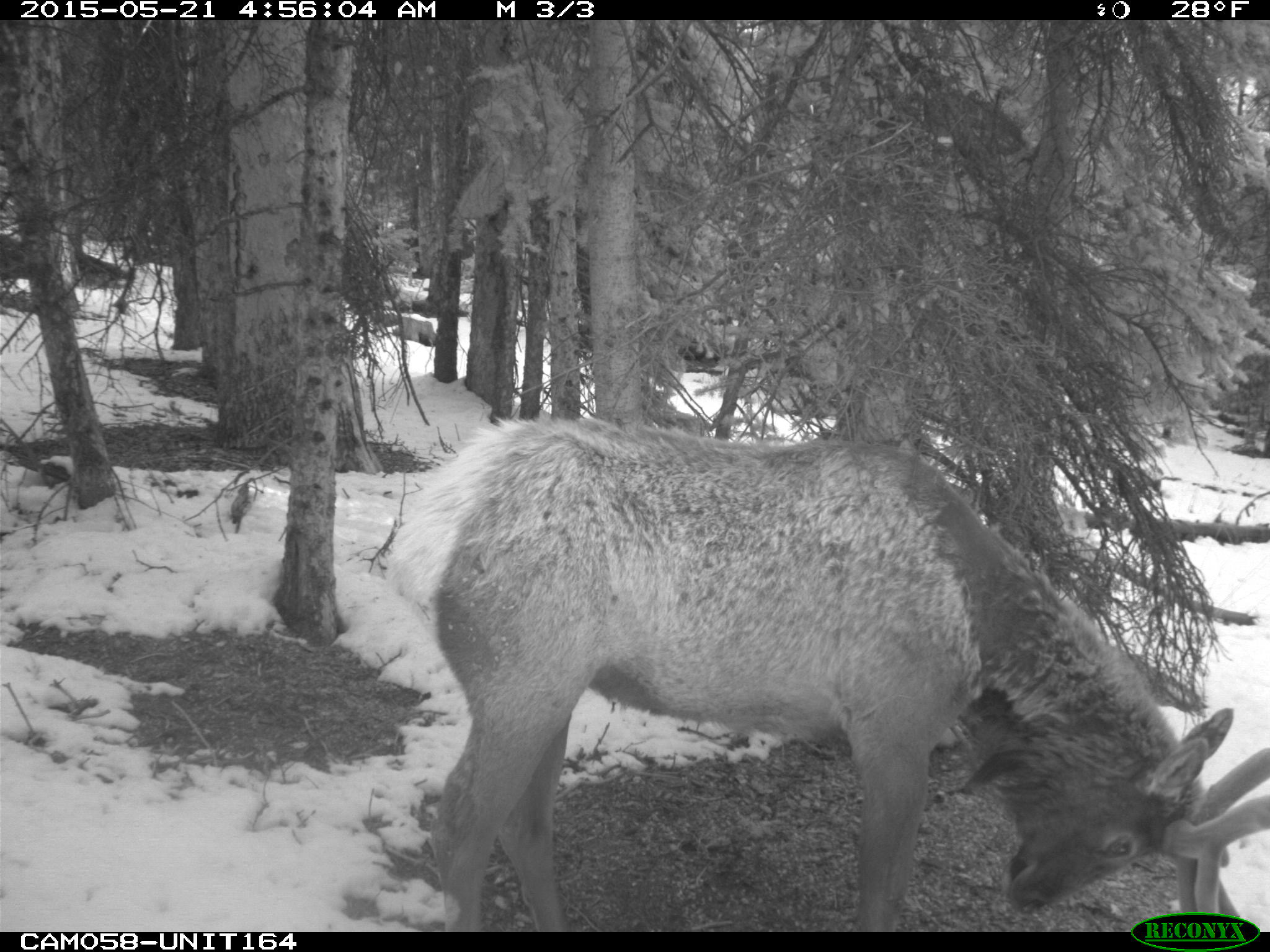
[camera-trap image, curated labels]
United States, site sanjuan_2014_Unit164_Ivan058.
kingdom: Animalia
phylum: Chordata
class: Mammalia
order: Artiodactyla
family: Cervidae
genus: Cervus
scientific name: Cervus elaphus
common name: red deer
Cervus elaphus (red deer).